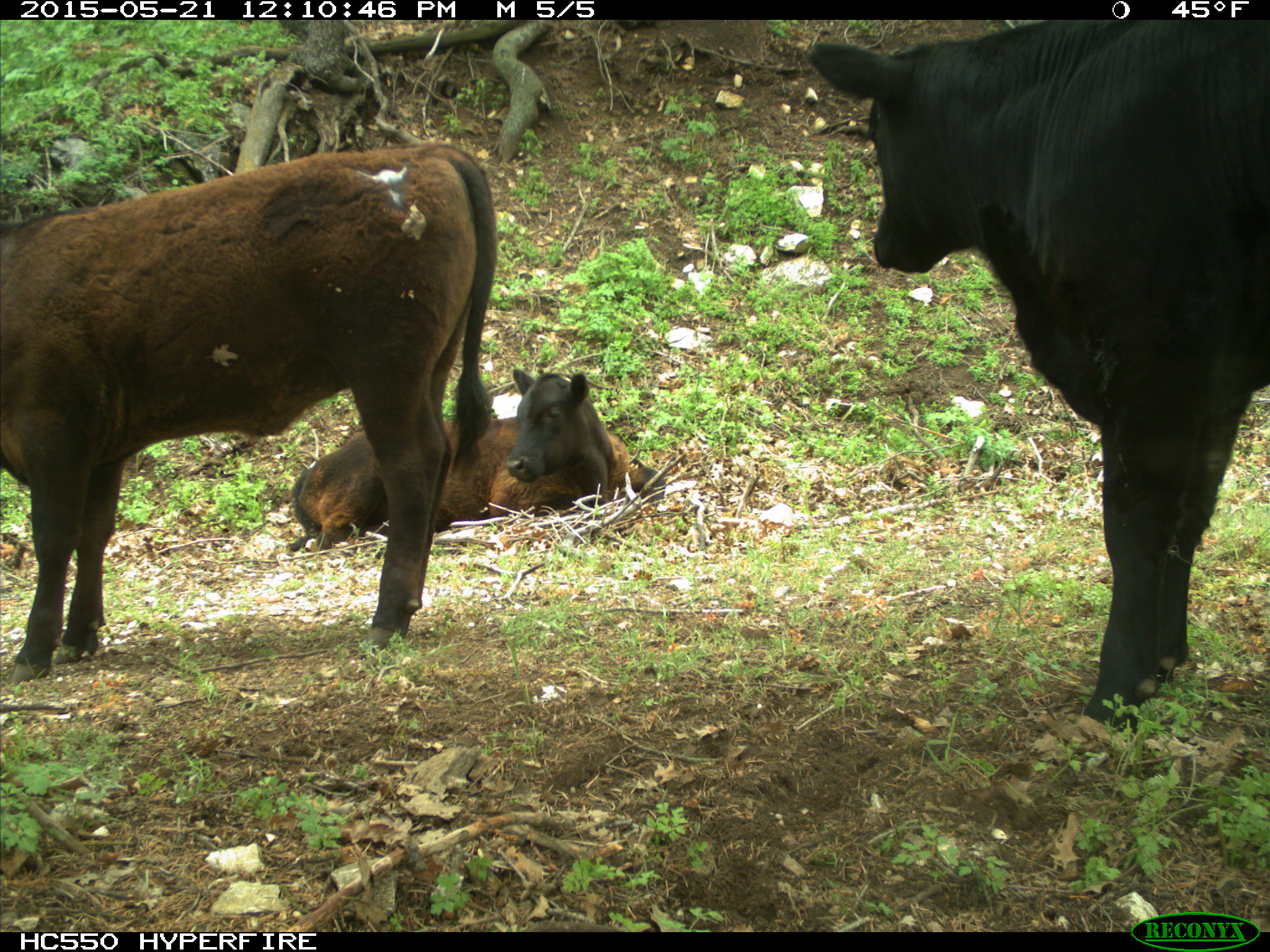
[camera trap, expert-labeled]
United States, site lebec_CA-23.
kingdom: Animalia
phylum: Chordata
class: Mammalia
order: Artiodactyla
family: Bovidae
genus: Bos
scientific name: Bos taurus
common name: domestic cow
Bos taurus (domestic cow).